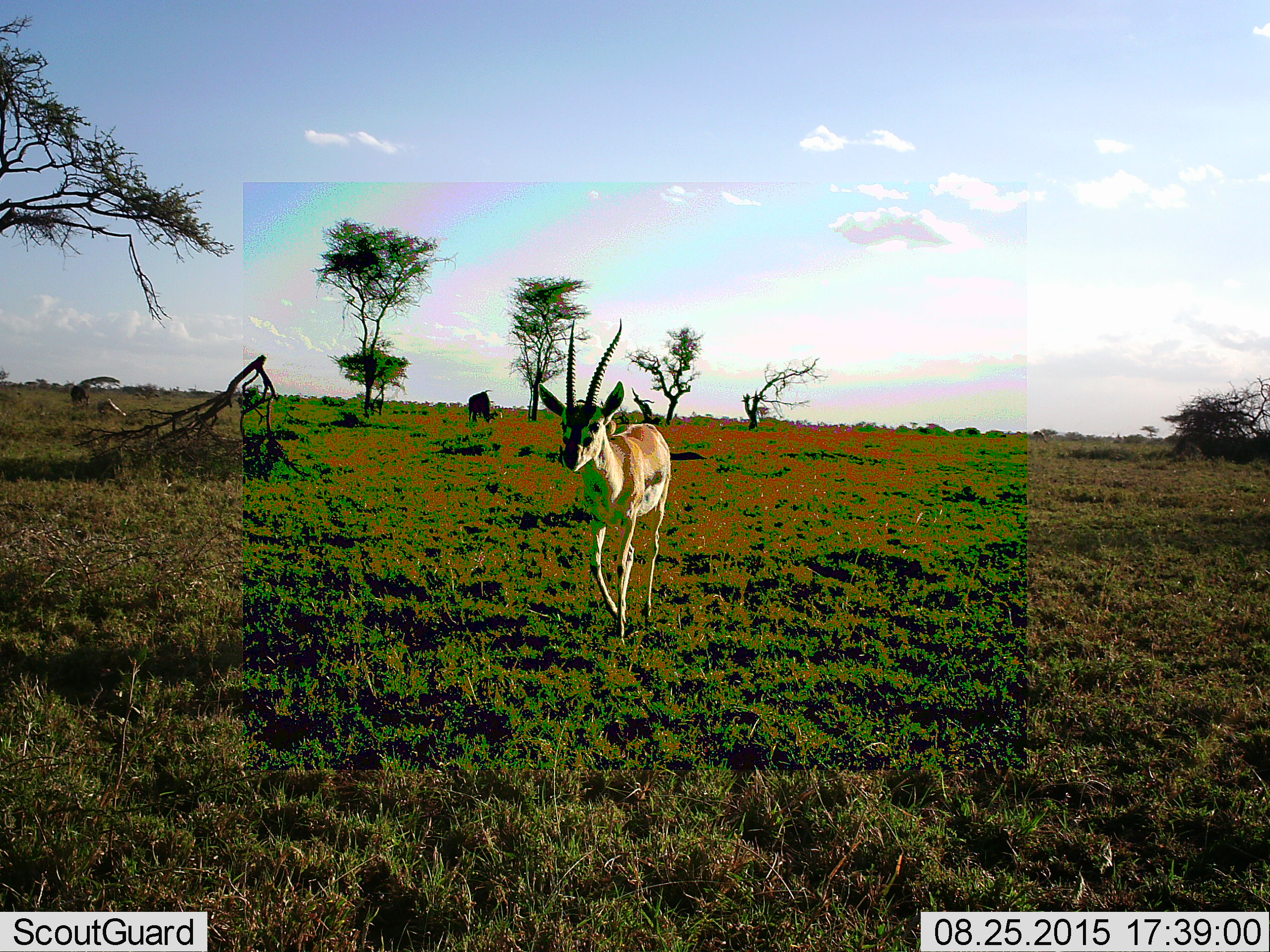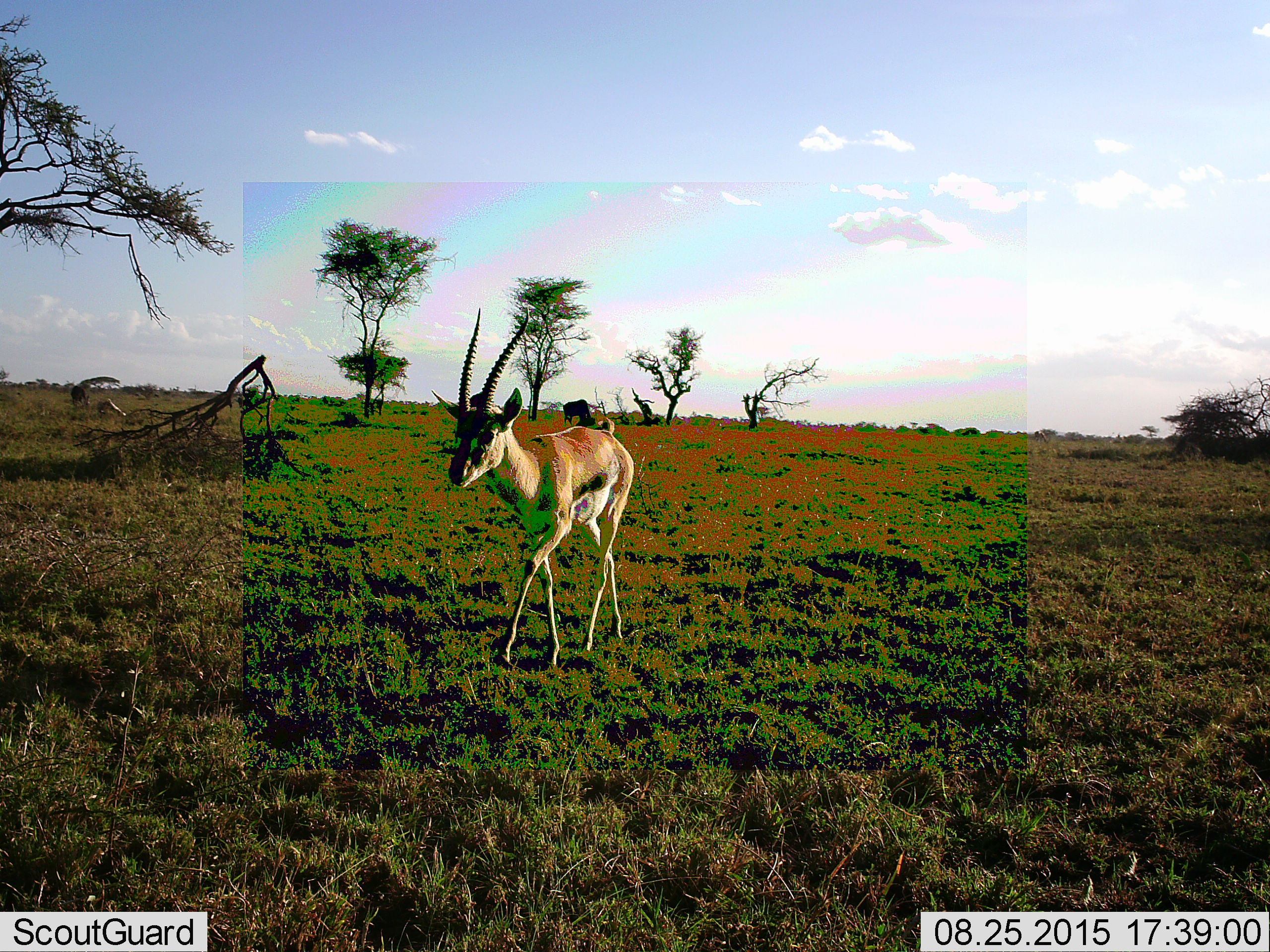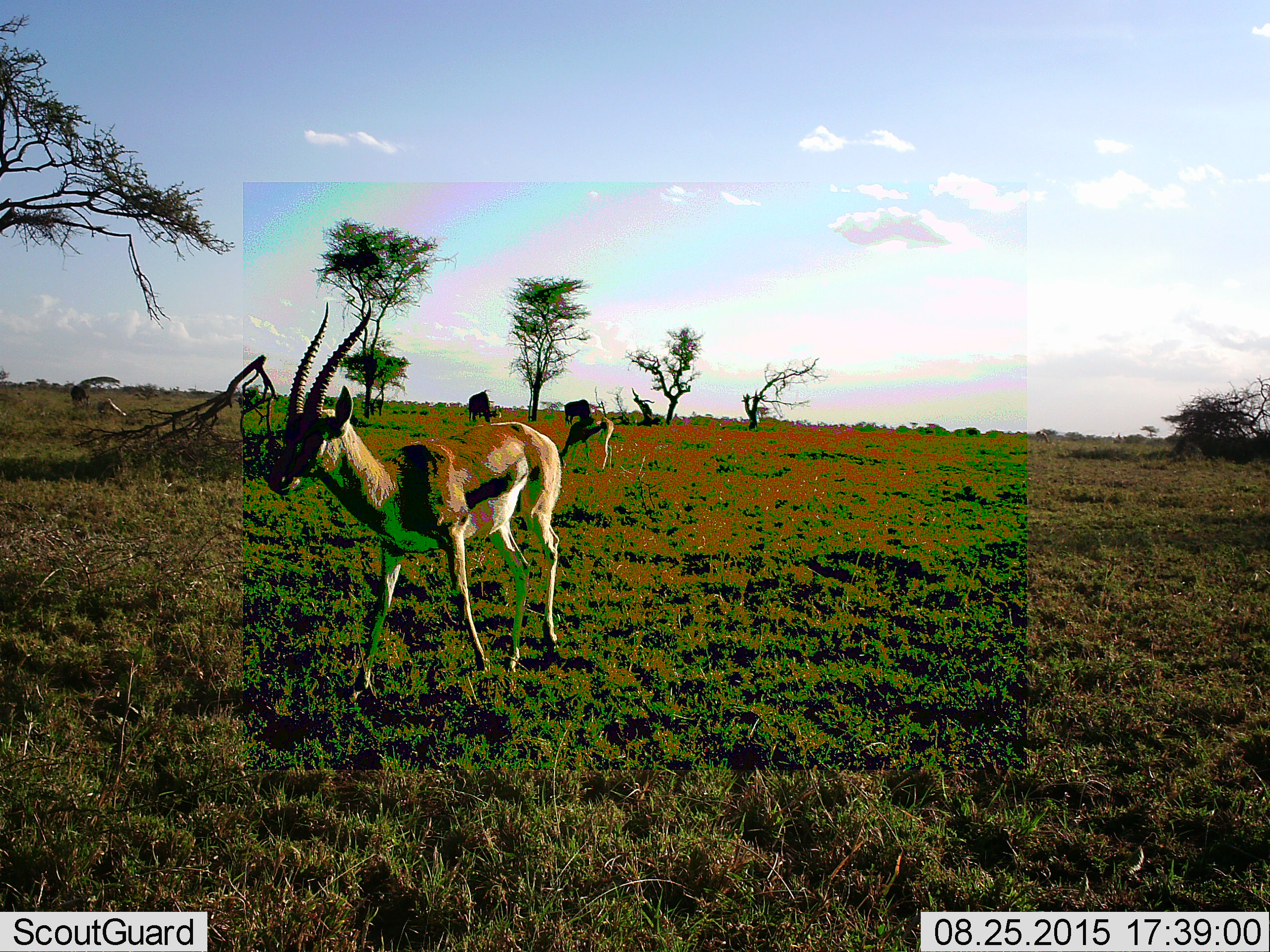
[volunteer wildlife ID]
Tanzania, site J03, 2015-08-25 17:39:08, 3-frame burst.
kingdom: Animalia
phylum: Chordata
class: Mammalia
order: Artiodactyla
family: Bovidae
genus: Eudorcas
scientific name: Eudorcas thomsonii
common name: thomson's gazelle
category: gazellethomsons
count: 2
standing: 11%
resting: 0%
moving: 100%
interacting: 0%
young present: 0%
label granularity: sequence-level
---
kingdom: Animalia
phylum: Chordata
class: Mammalia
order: Artiodactyla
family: Bovidae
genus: Connochaetes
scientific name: Connochaetes taurinus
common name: blue wildebeest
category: wildebeest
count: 2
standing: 40%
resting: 0%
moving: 20%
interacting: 0%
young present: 0%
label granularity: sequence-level